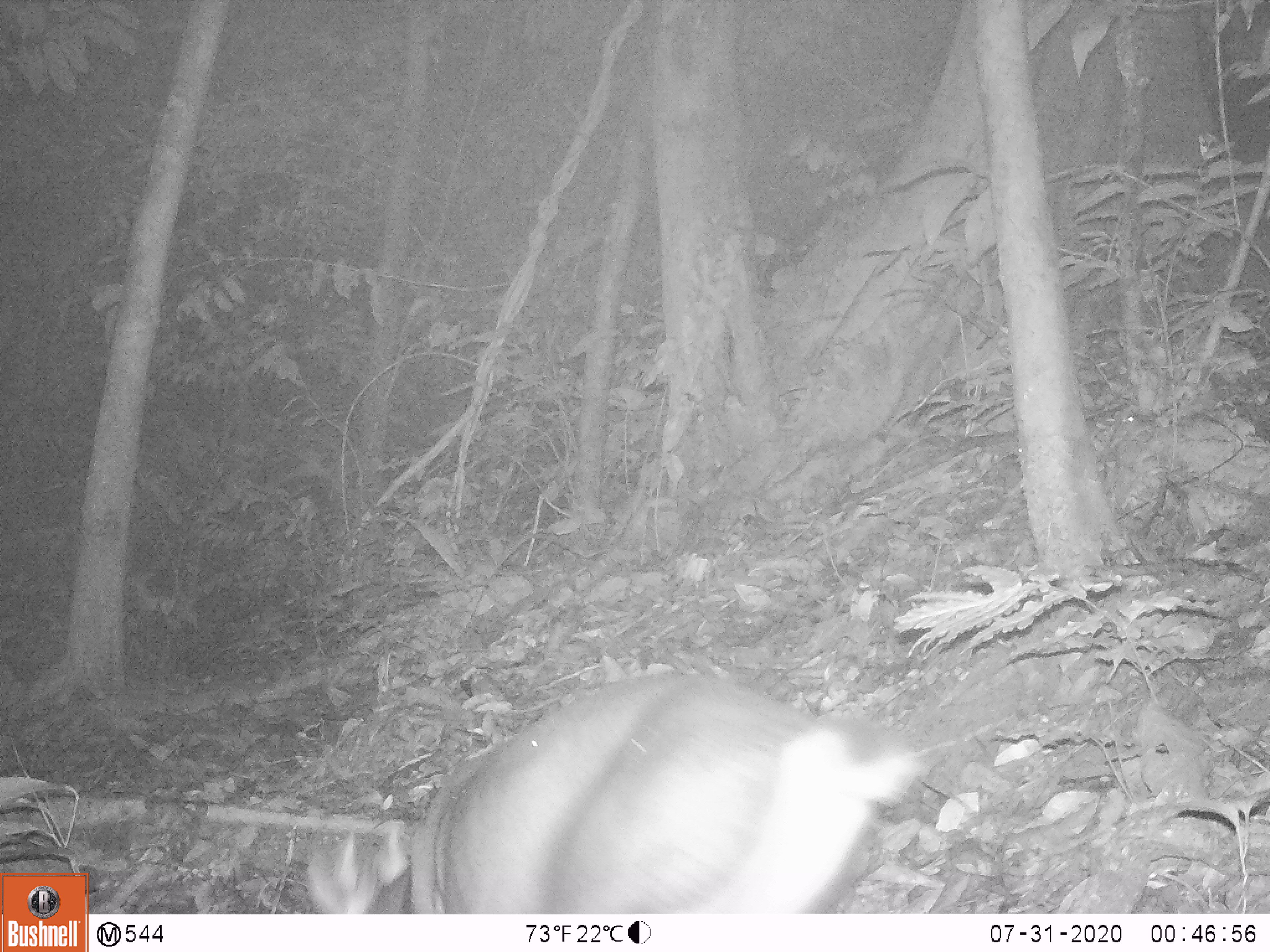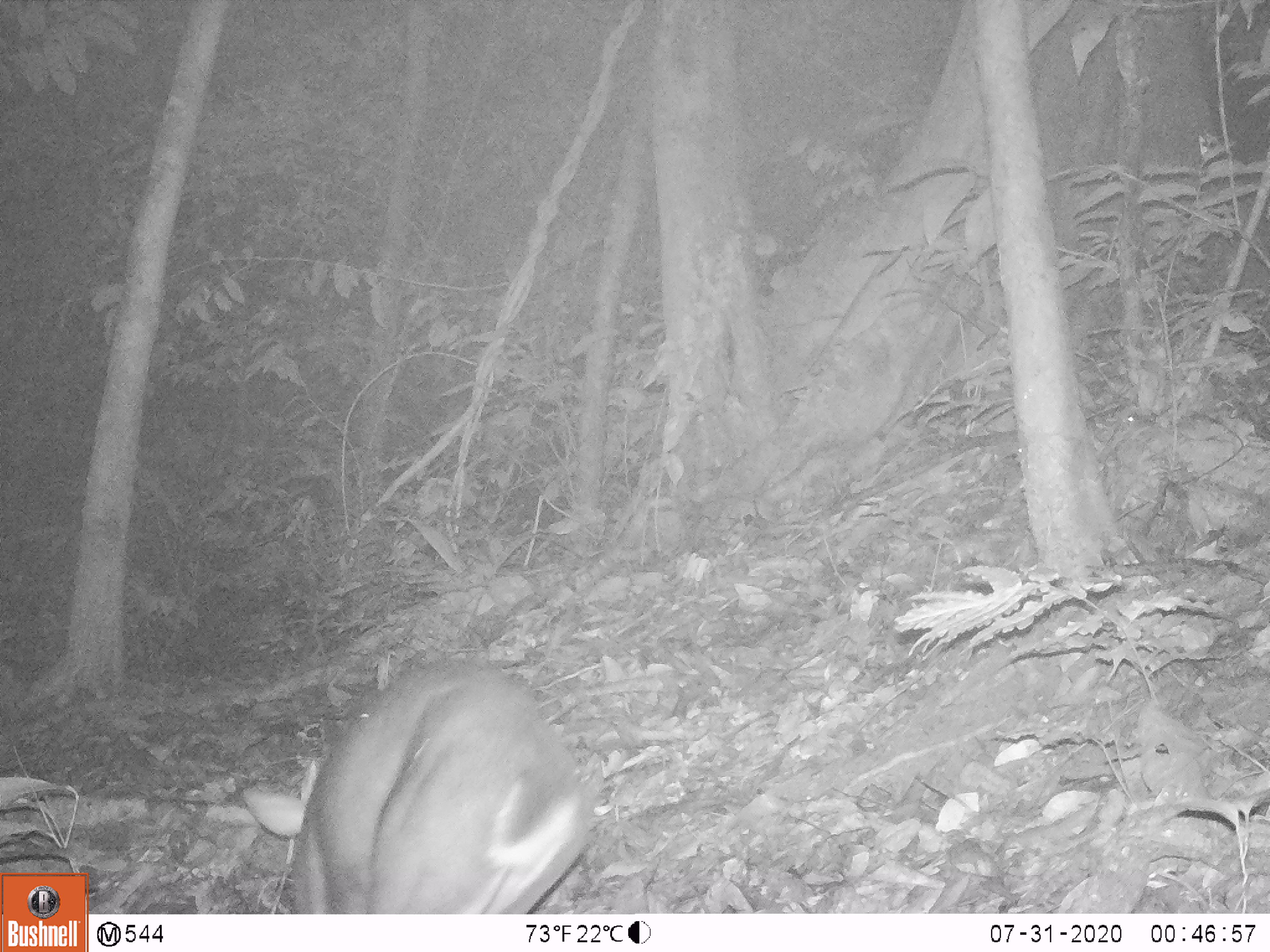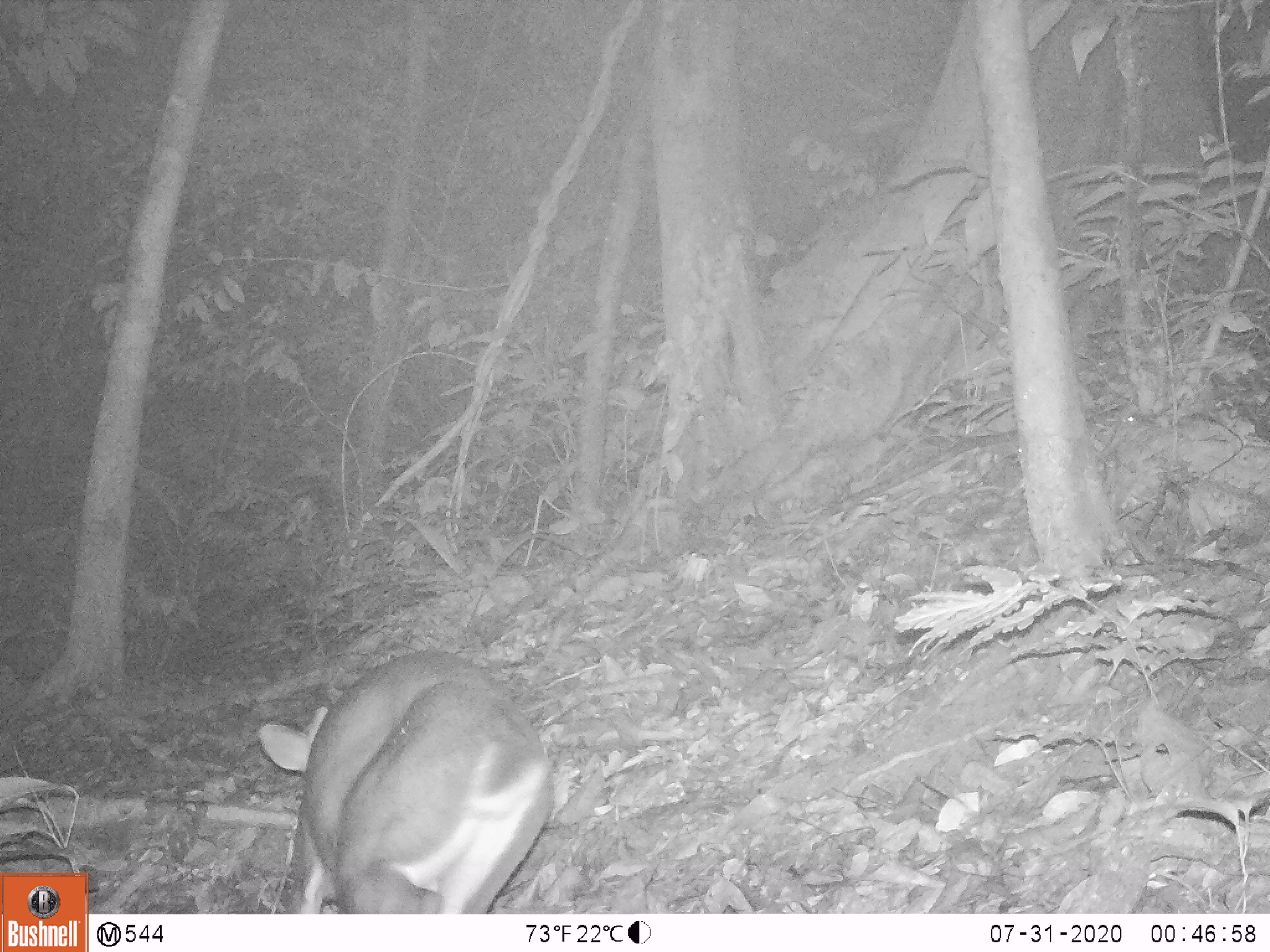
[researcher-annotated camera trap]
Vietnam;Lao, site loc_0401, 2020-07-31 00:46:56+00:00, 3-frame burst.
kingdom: Animalia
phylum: Chordata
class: Mammalia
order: Artiodactyla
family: Cervidae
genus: Muntiacus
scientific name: Muntiacus rooseveltorum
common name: roosevelt's muntjac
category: roosevelts muntjac group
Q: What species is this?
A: Roosevelts muntjac group (roosevelt's muntjac) (Muntiacus rooseveltorum).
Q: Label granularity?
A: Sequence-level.